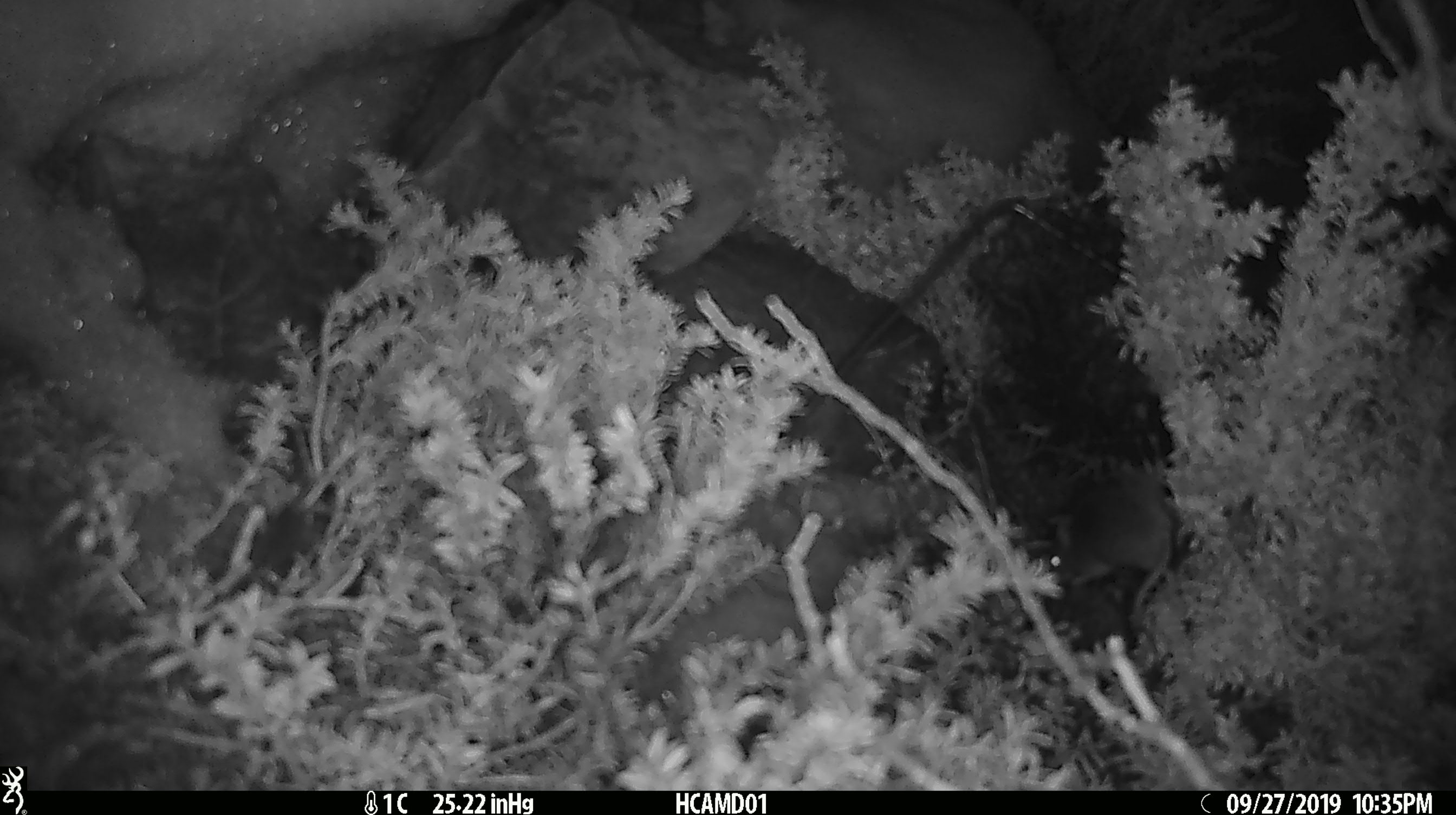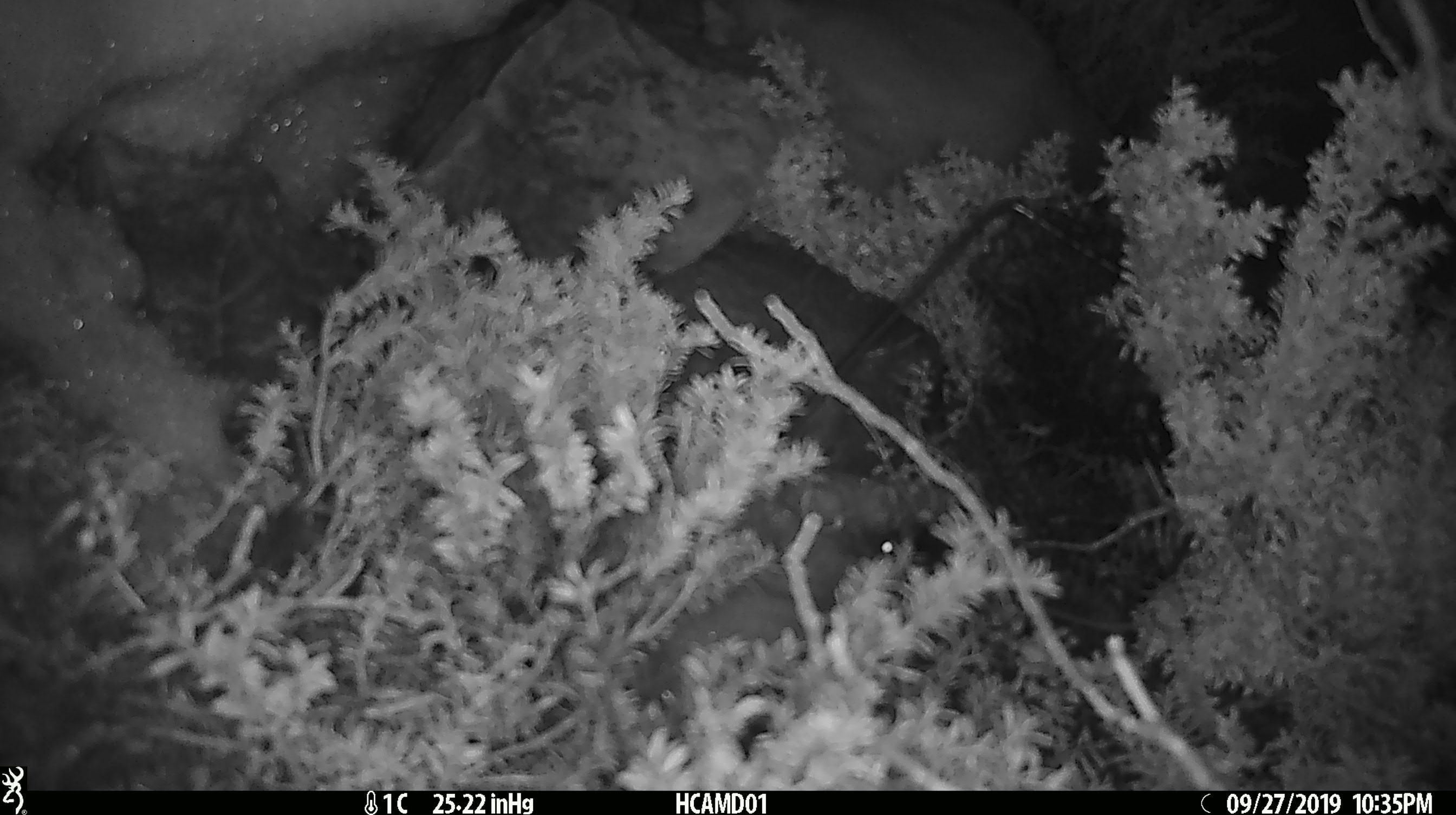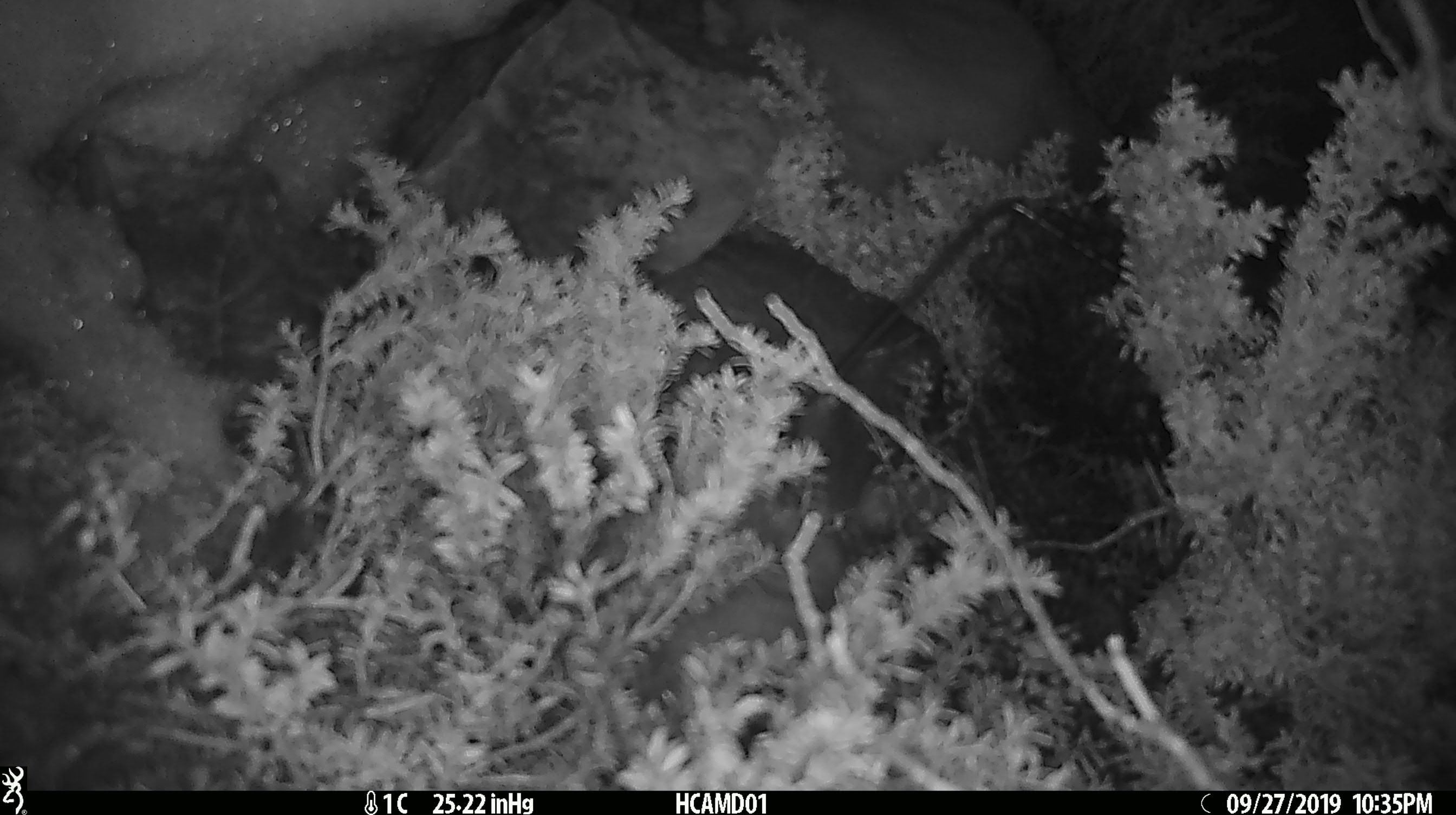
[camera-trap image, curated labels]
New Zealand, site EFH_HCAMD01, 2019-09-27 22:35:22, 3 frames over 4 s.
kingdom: Animalia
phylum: Chordata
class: Mammalia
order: Rodentia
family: Muridae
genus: Mus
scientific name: Mus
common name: mouse